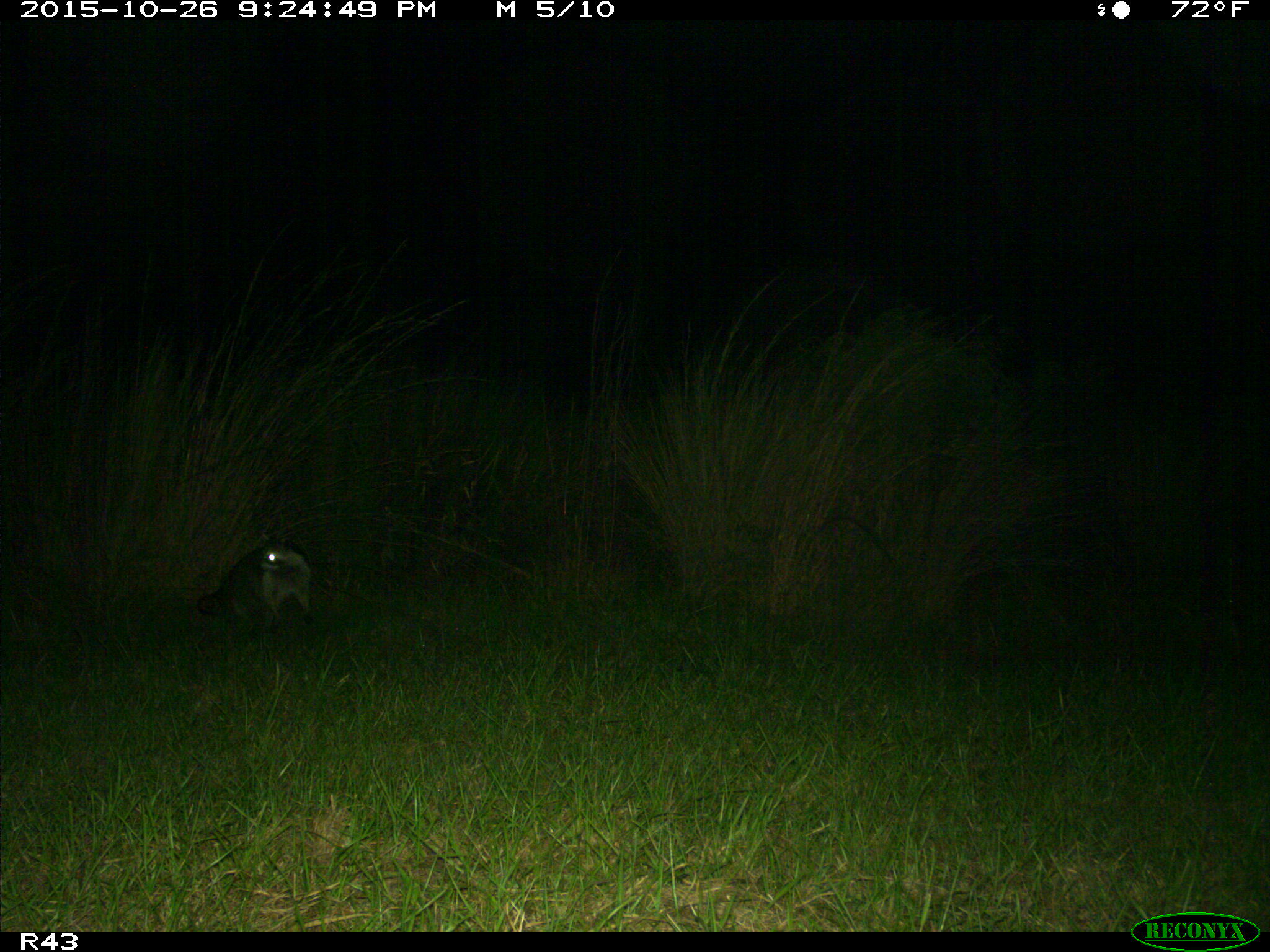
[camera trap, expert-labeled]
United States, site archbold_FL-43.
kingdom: Animalia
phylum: Chordata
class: Mammalia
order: Carnivora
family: Procyonidae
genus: Procyon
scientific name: Procyon lotor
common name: common raccoon